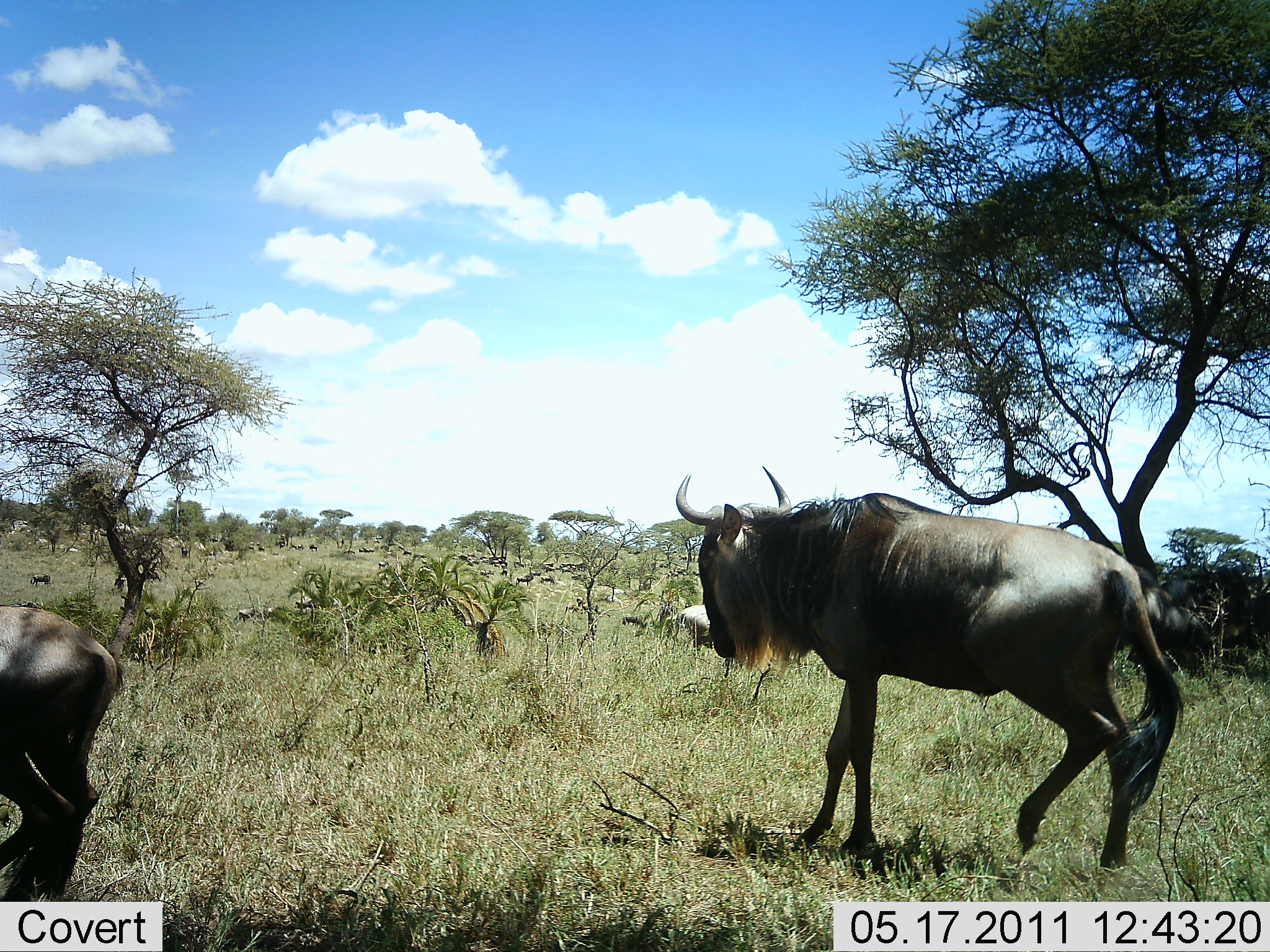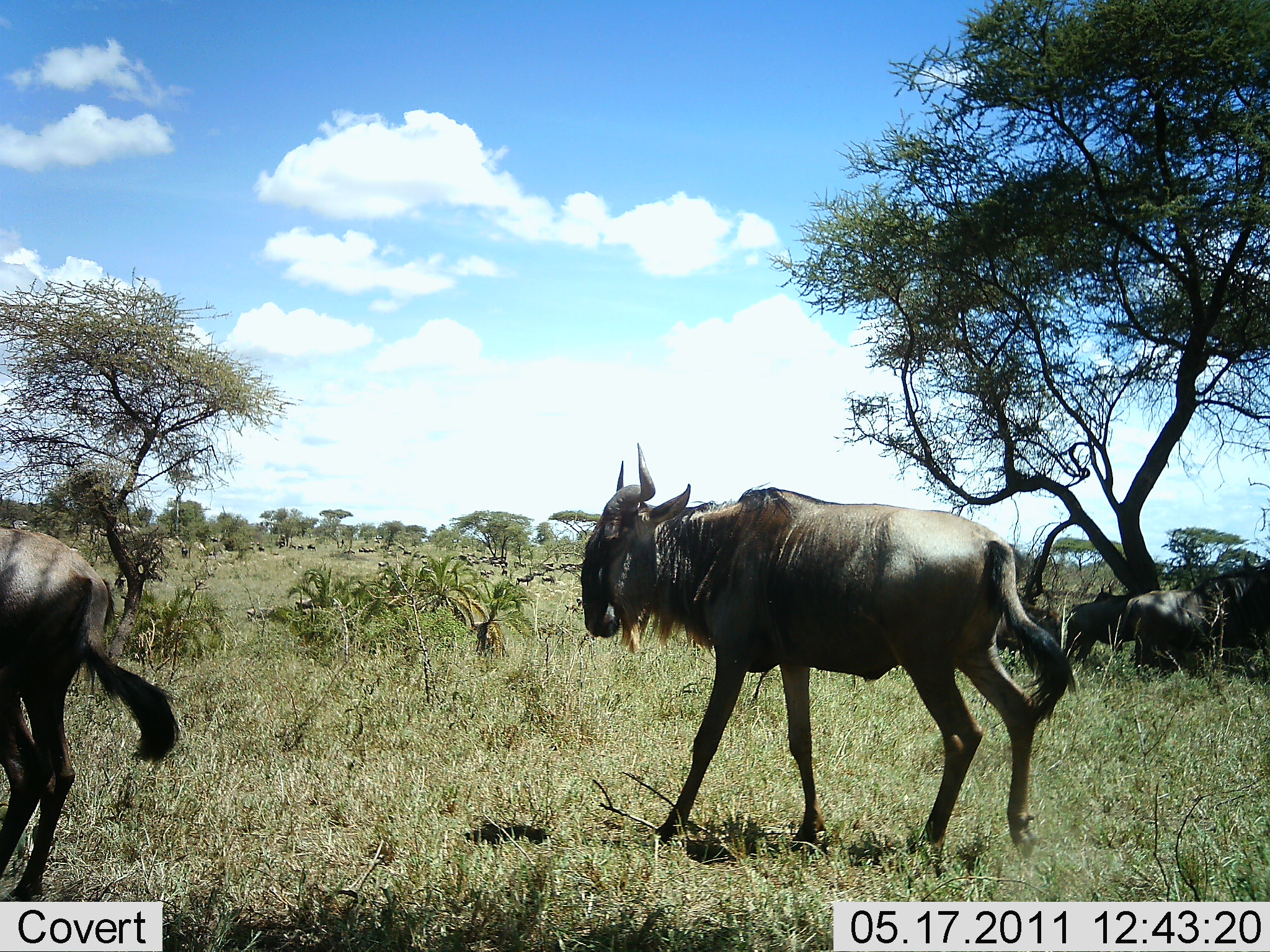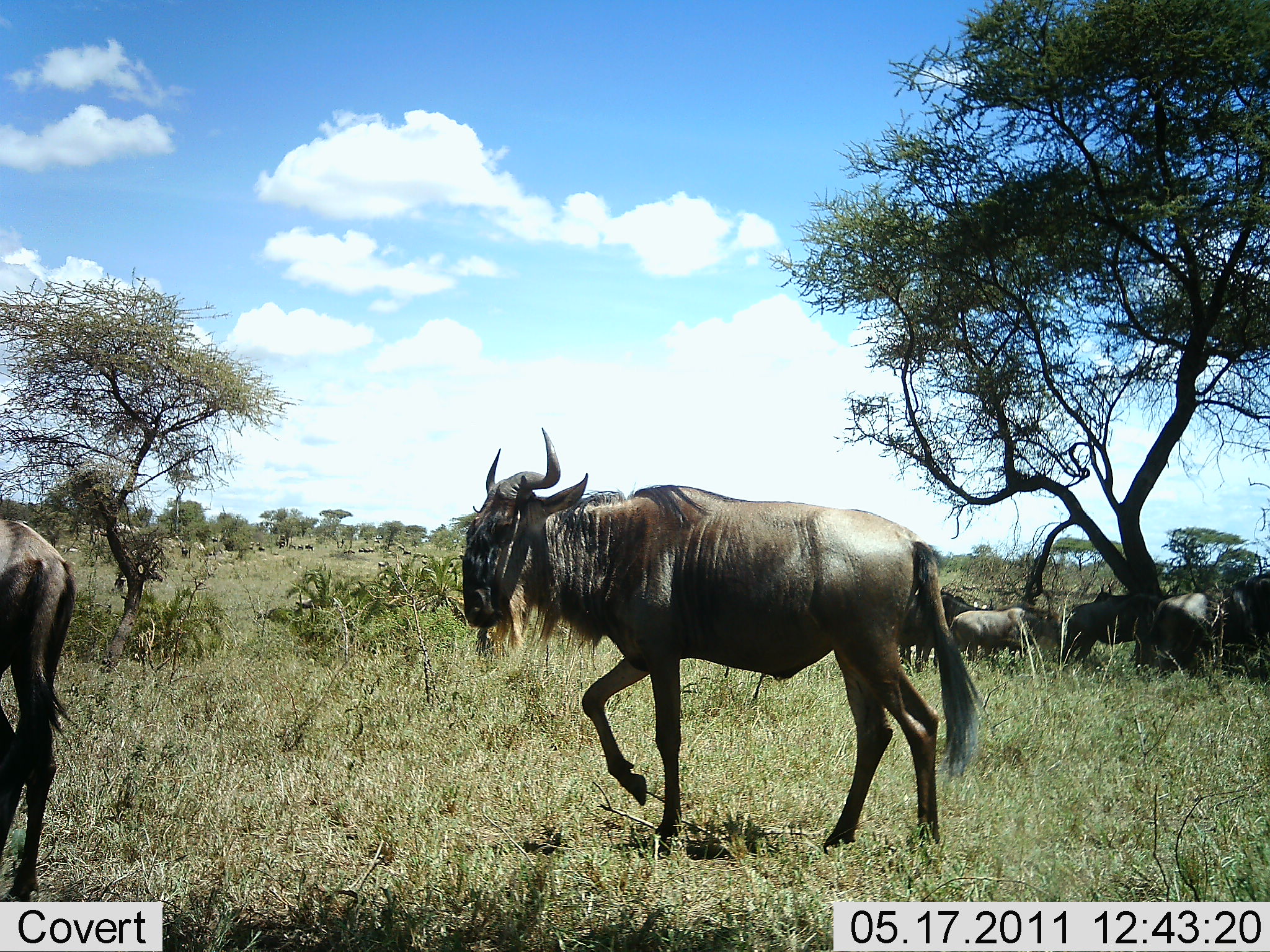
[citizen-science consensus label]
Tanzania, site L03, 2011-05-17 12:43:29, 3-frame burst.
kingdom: Animalia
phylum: Chordata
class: Mammalia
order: Artiodactyla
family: Bovidae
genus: Connochaetes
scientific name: Connochaetes taurinus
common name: blue wildebeest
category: wildebeest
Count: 7.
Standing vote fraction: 62%.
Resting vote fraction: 46%.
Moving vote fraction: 85%.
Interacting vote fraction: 0%.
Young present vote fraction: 0%.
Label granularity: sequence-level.